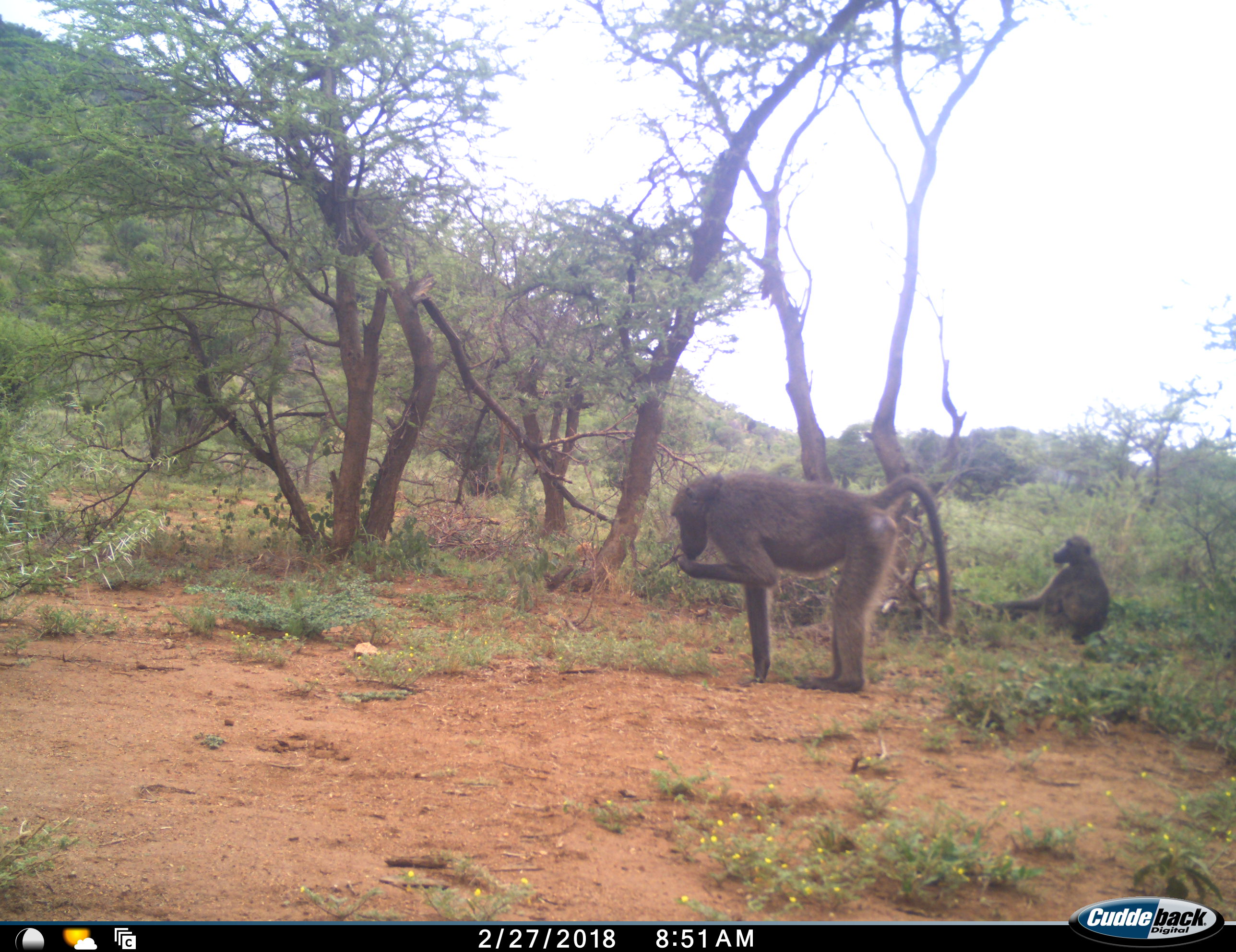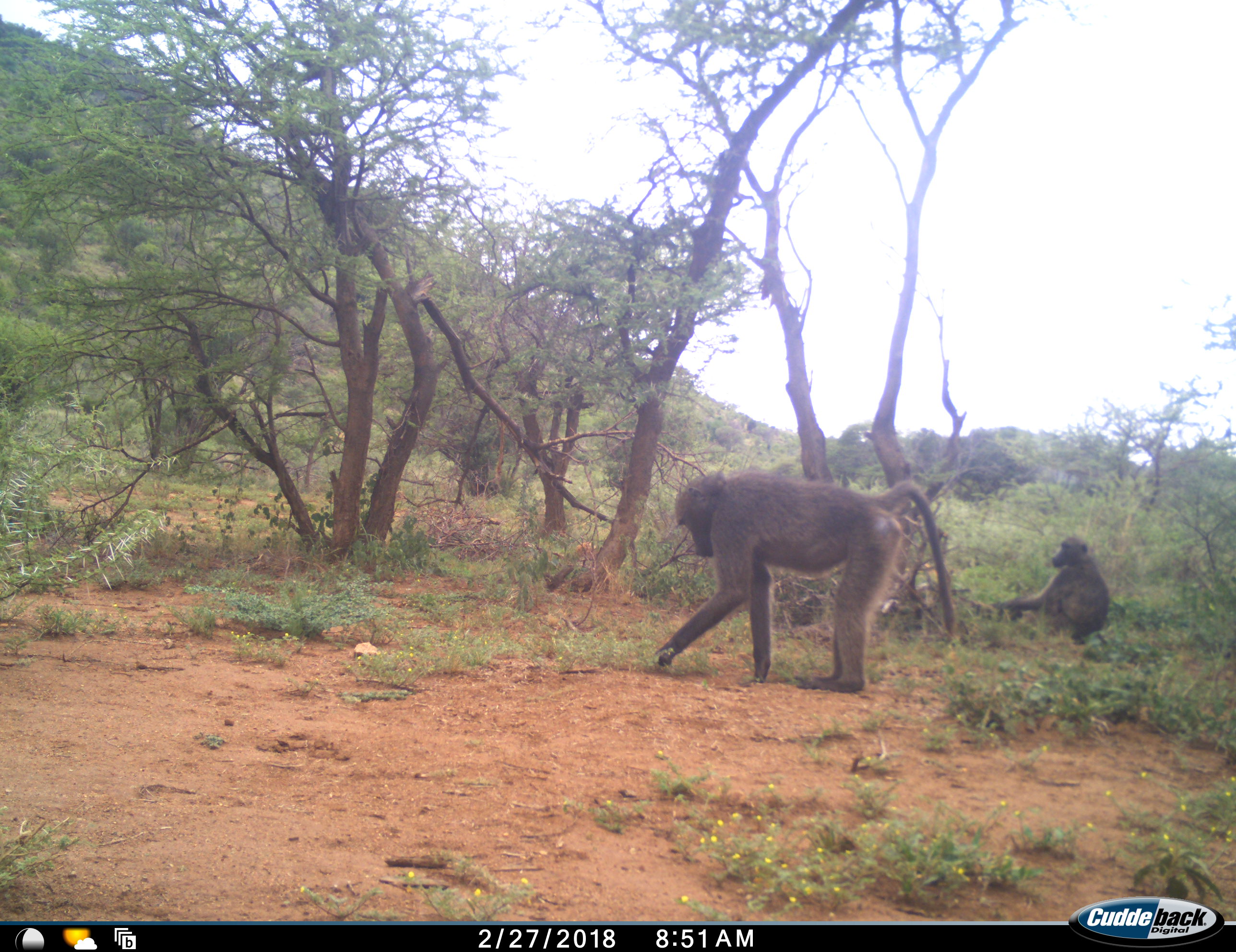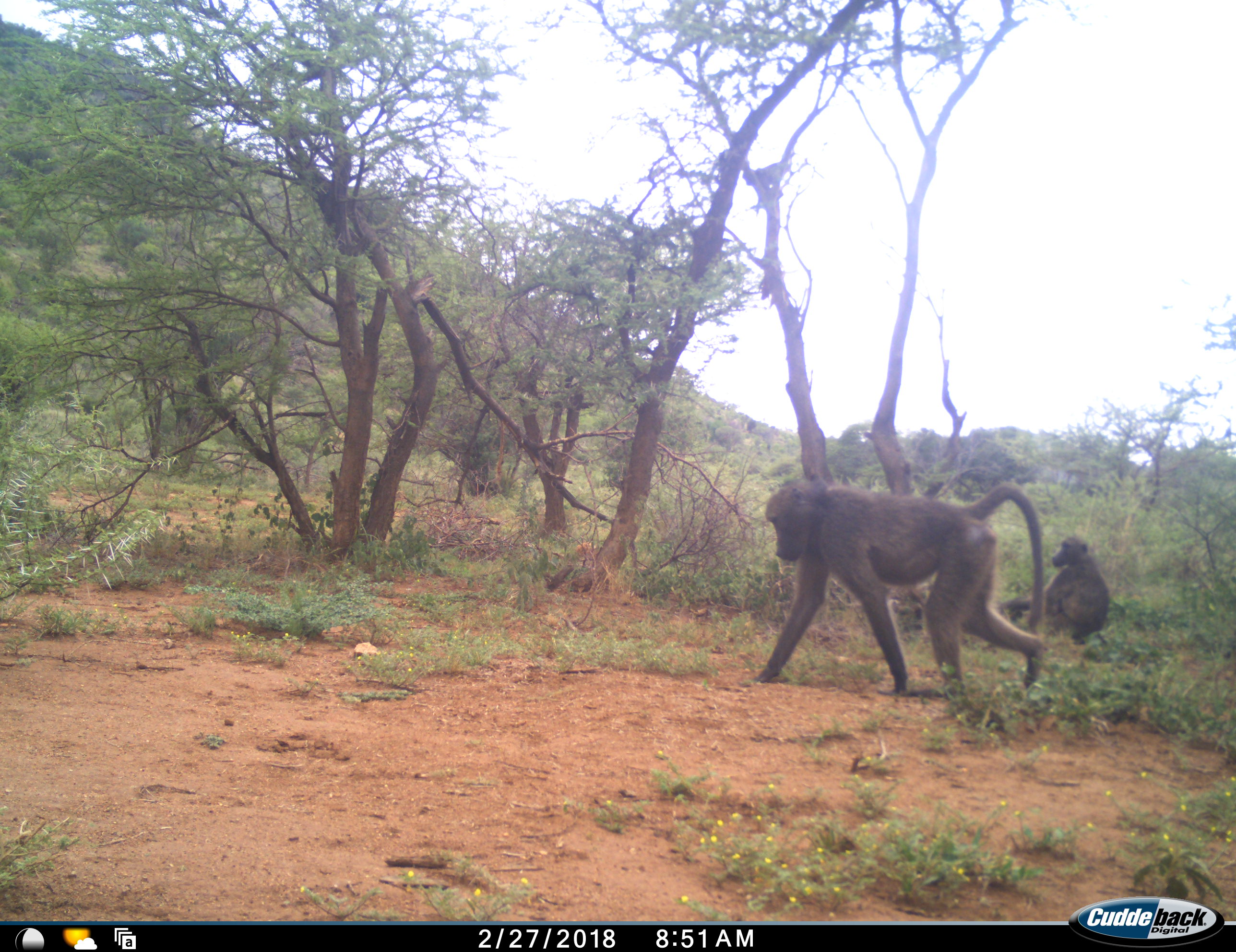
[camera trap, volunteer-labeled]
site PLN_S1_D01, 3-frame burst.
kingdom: Animalia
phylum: Chordata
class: Mammalia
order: Primates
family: Cercopithecidae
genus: Papio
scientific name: Papio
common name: baboon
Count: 2.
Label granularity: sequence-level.